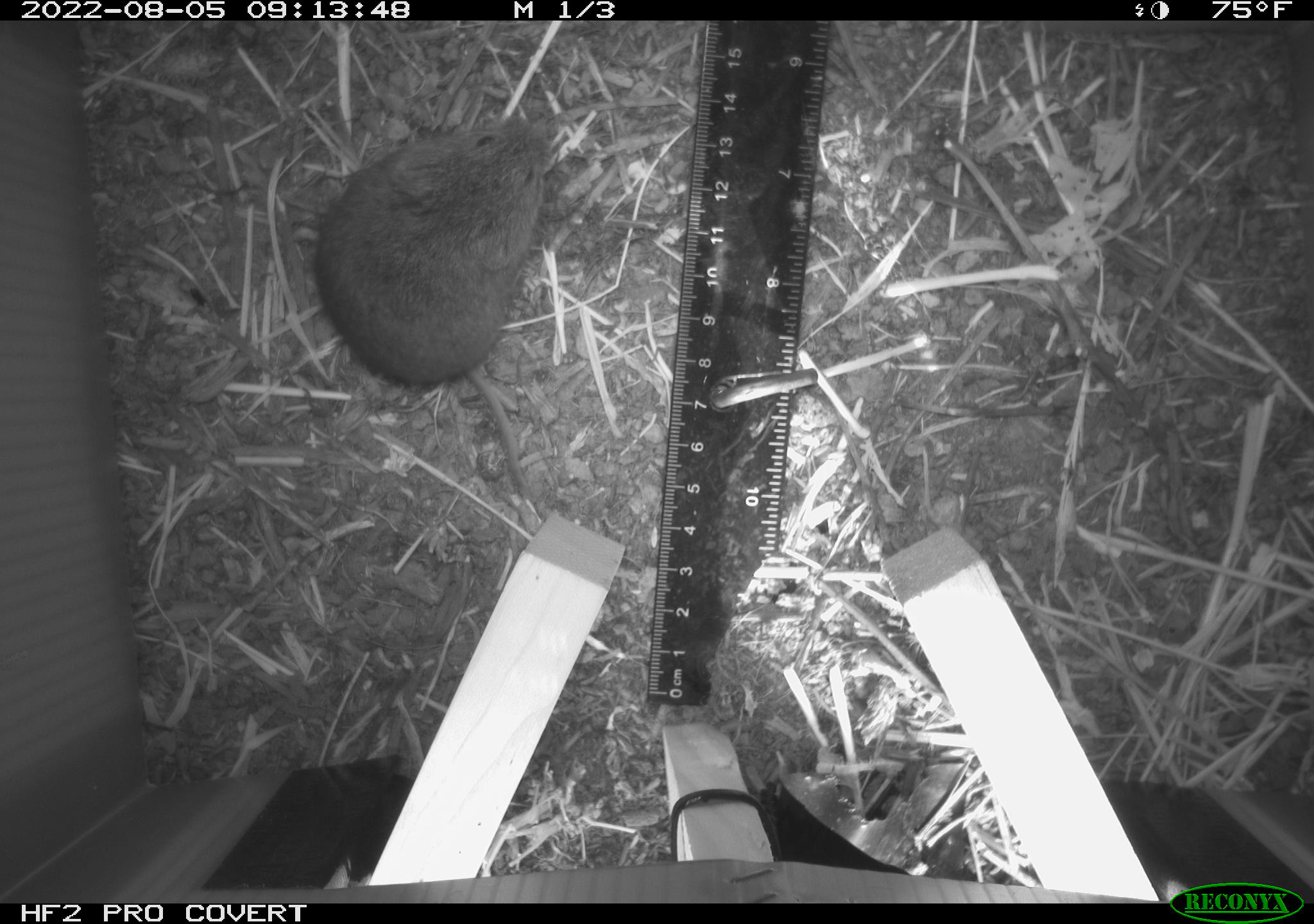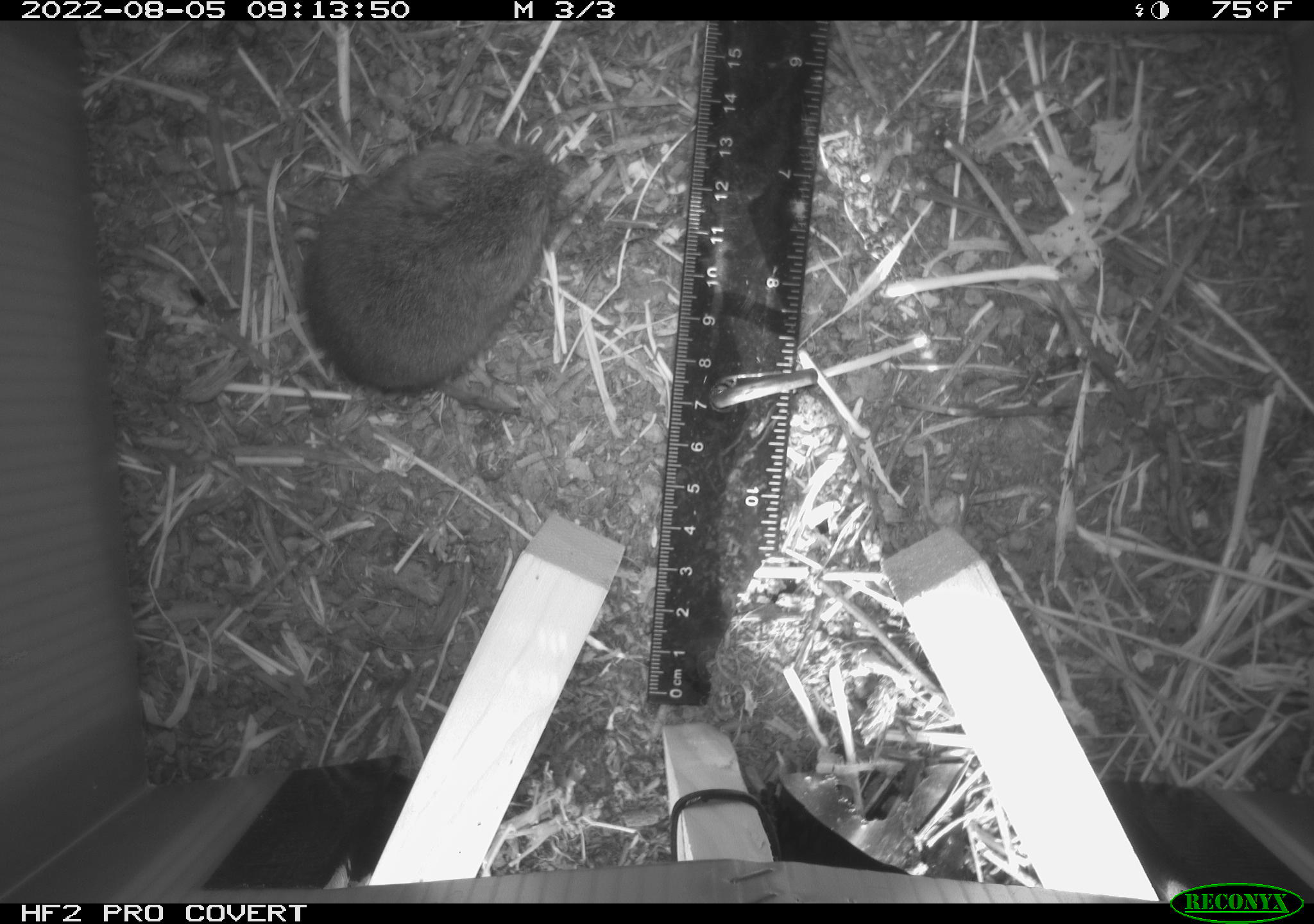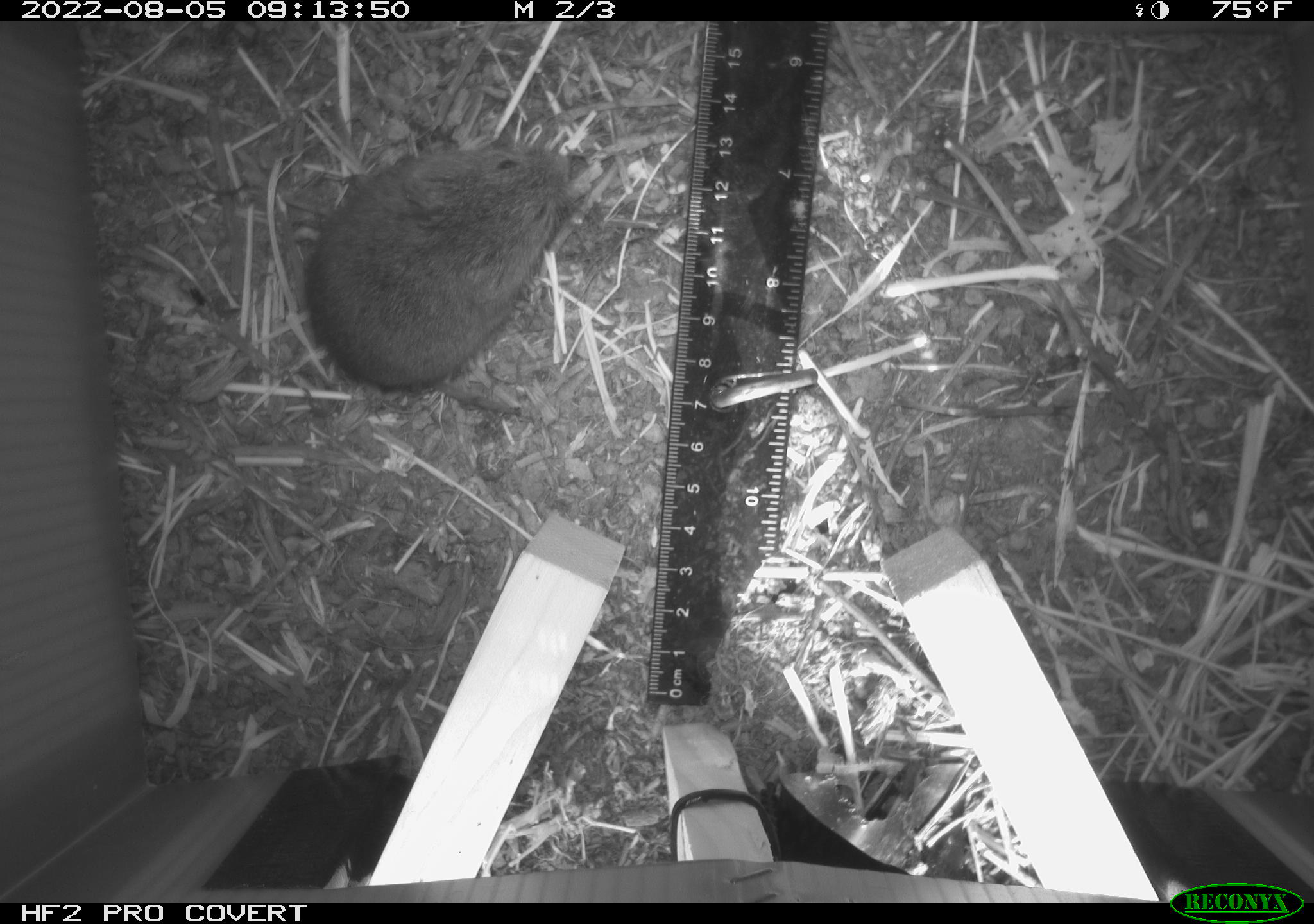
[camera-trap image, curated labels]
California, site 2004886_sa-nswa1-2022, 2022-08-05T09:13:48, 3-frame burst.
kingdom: Animalia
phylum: Chordata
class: Mammalia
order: Rodentia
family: Cricetidae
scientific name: Cricetidae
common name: hamsters, voles, lemmings, and allies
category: cricetidae family